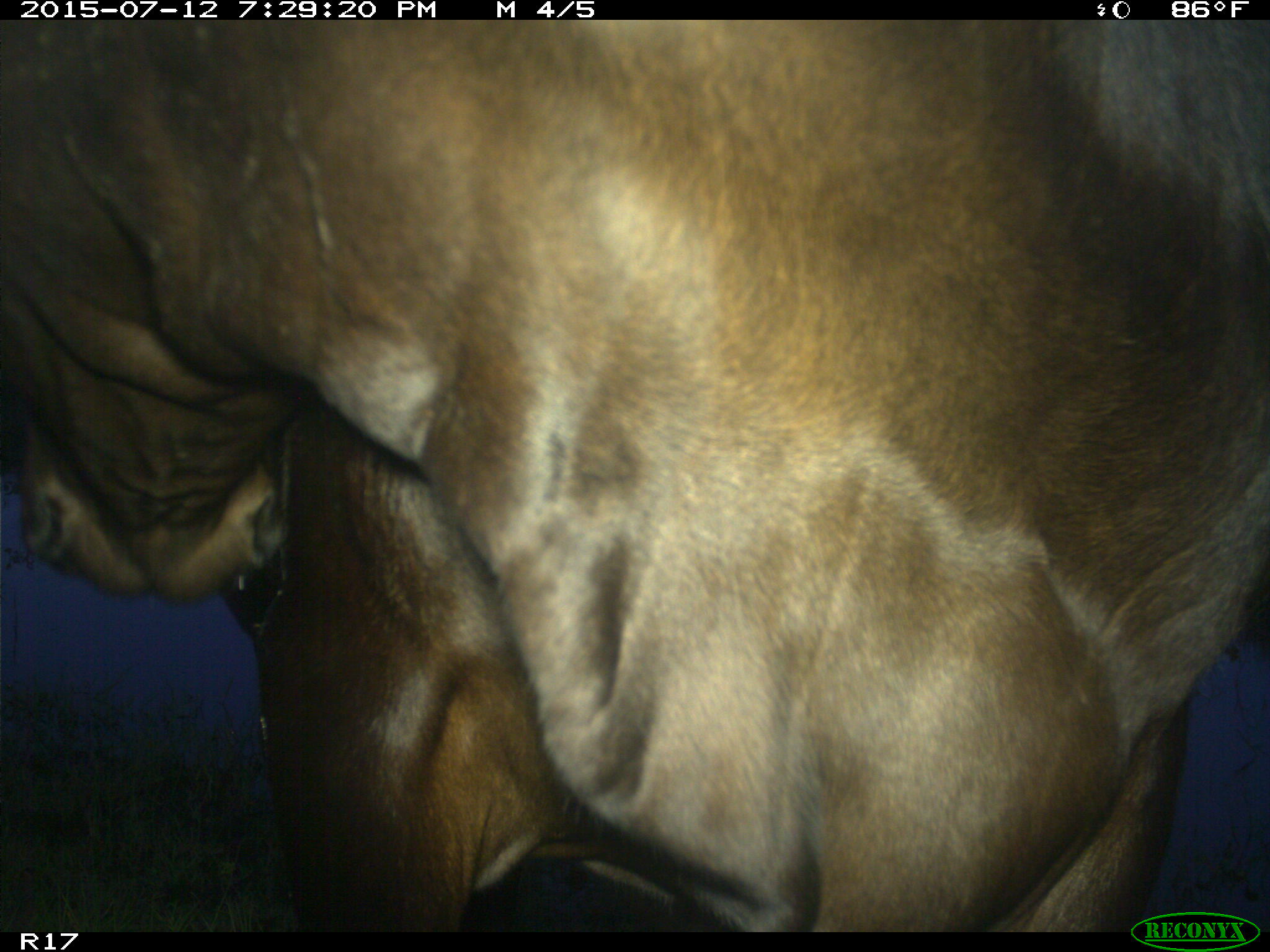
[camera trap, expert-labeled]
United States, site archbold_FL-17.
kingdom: Animalia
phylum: Chordata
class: Mammalia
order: Artiodactyla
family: Bovidae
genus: Bos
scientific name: Bos taurus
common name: domestic cow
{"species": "Bos taurus (domestic cow)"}